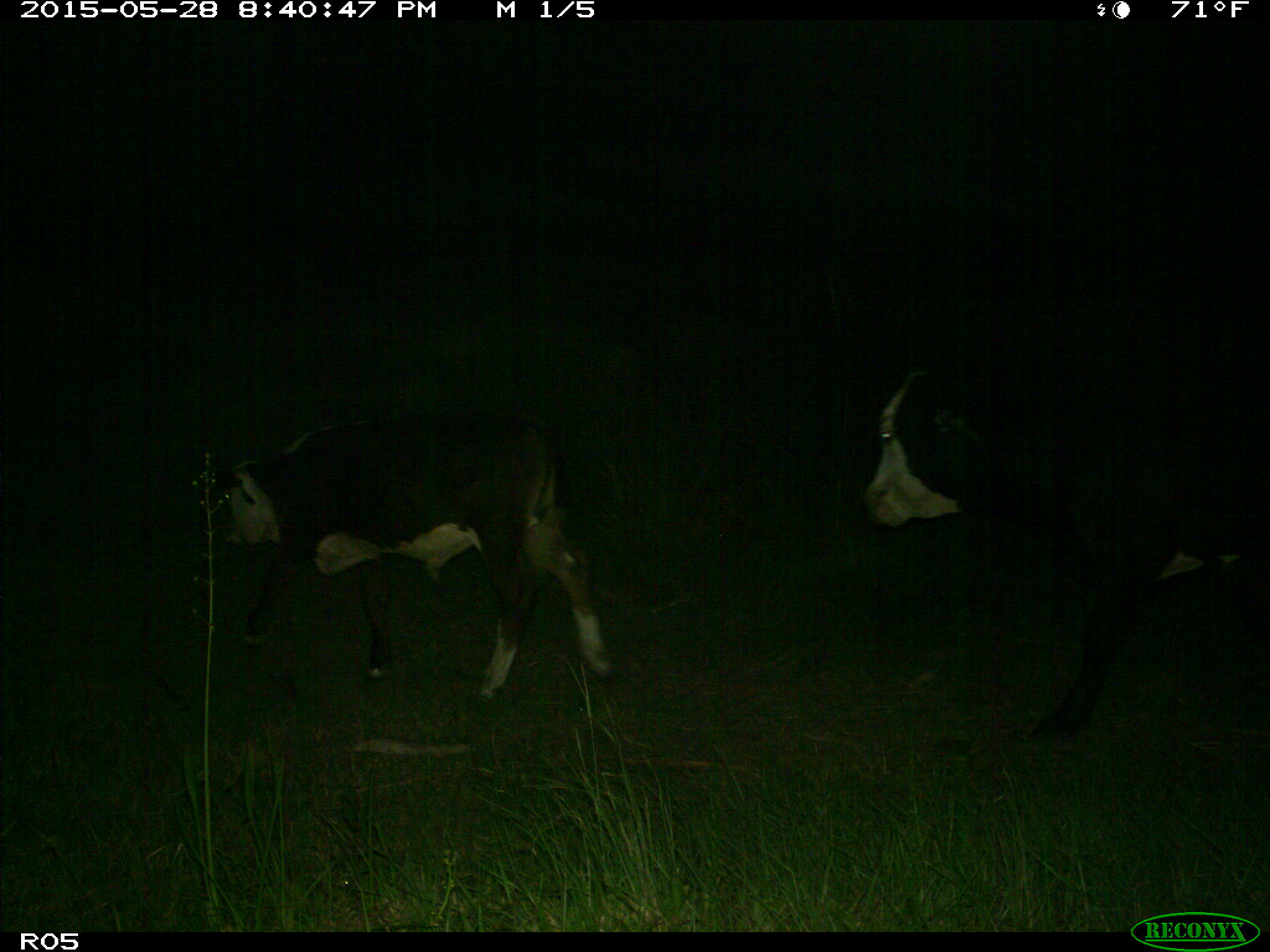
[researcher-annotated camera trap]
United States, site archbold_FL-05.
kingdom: Animalia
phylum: Chordata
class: Mammalia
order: Artiodactyla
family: Bovidae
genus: Bos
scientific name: Bos taurus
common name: domestic cow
Bos taurus (domestic cow).